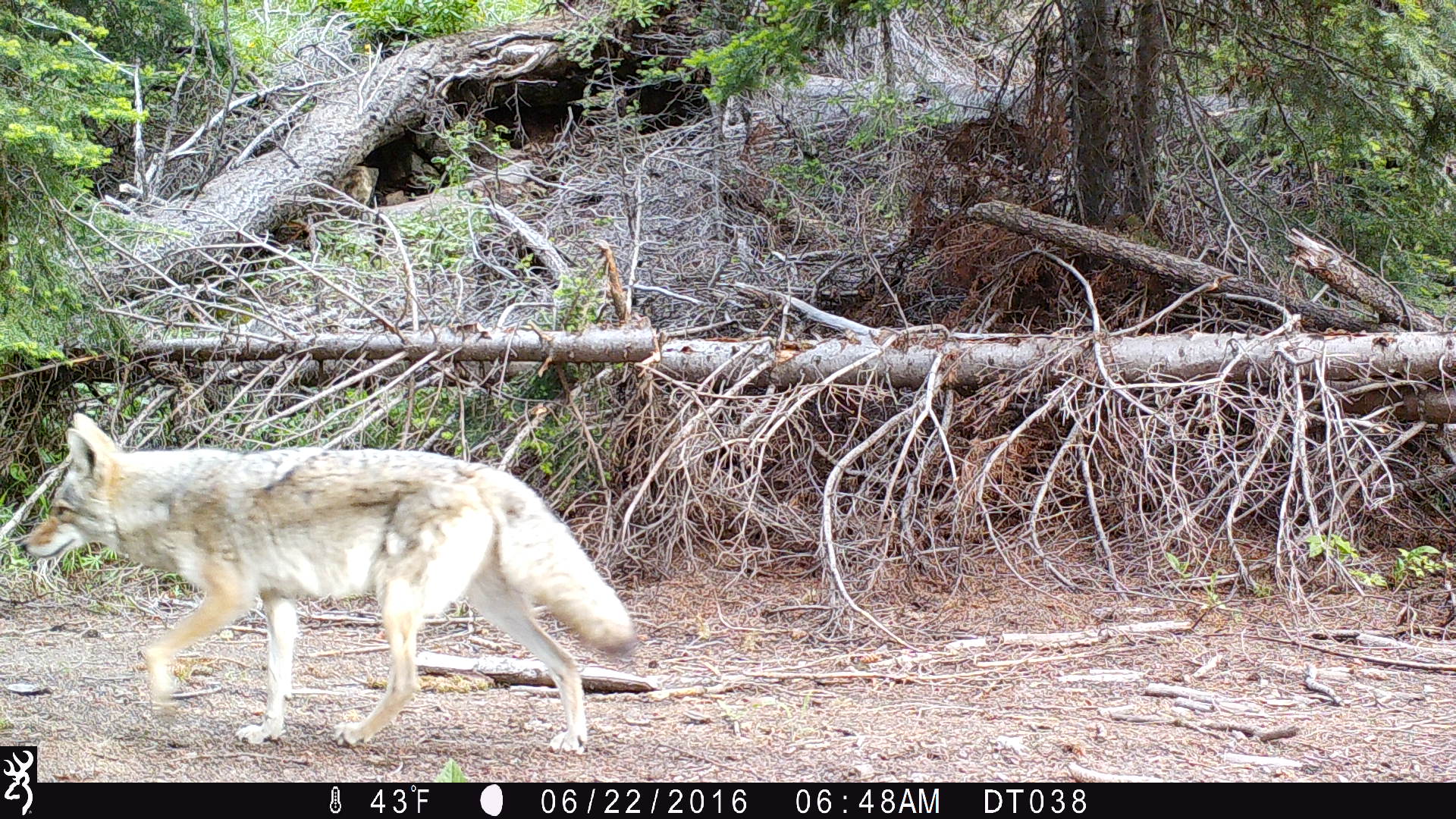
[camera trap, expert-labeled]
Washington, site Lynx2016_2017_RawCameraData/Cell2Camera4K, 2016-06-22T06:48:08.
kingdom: Animalia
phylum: Chordata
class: Mammalia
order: Carnivora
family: Canidae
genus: Canis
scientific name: Canis latrans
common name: coyote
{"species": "Canis latrans (coyote)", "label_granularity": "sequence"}